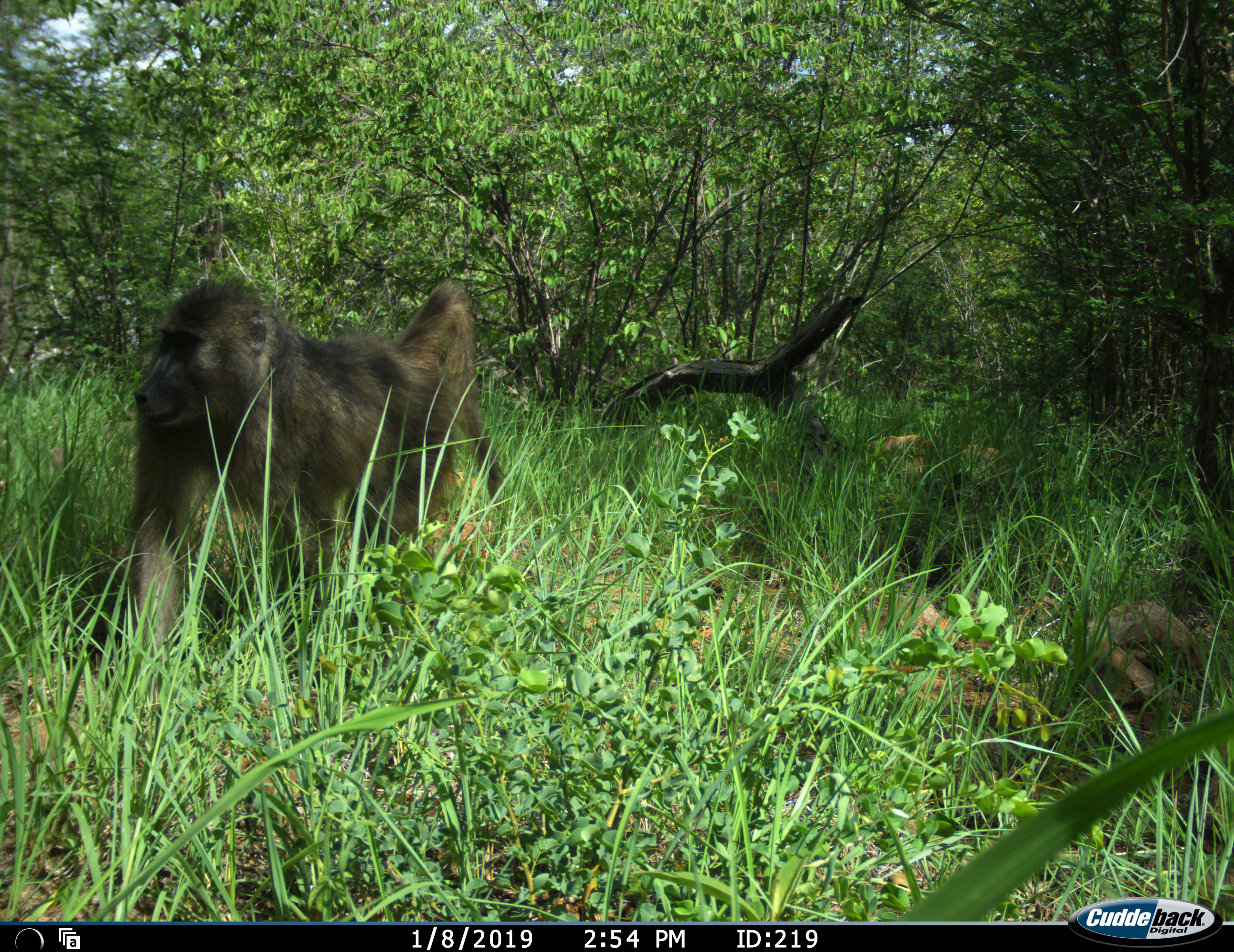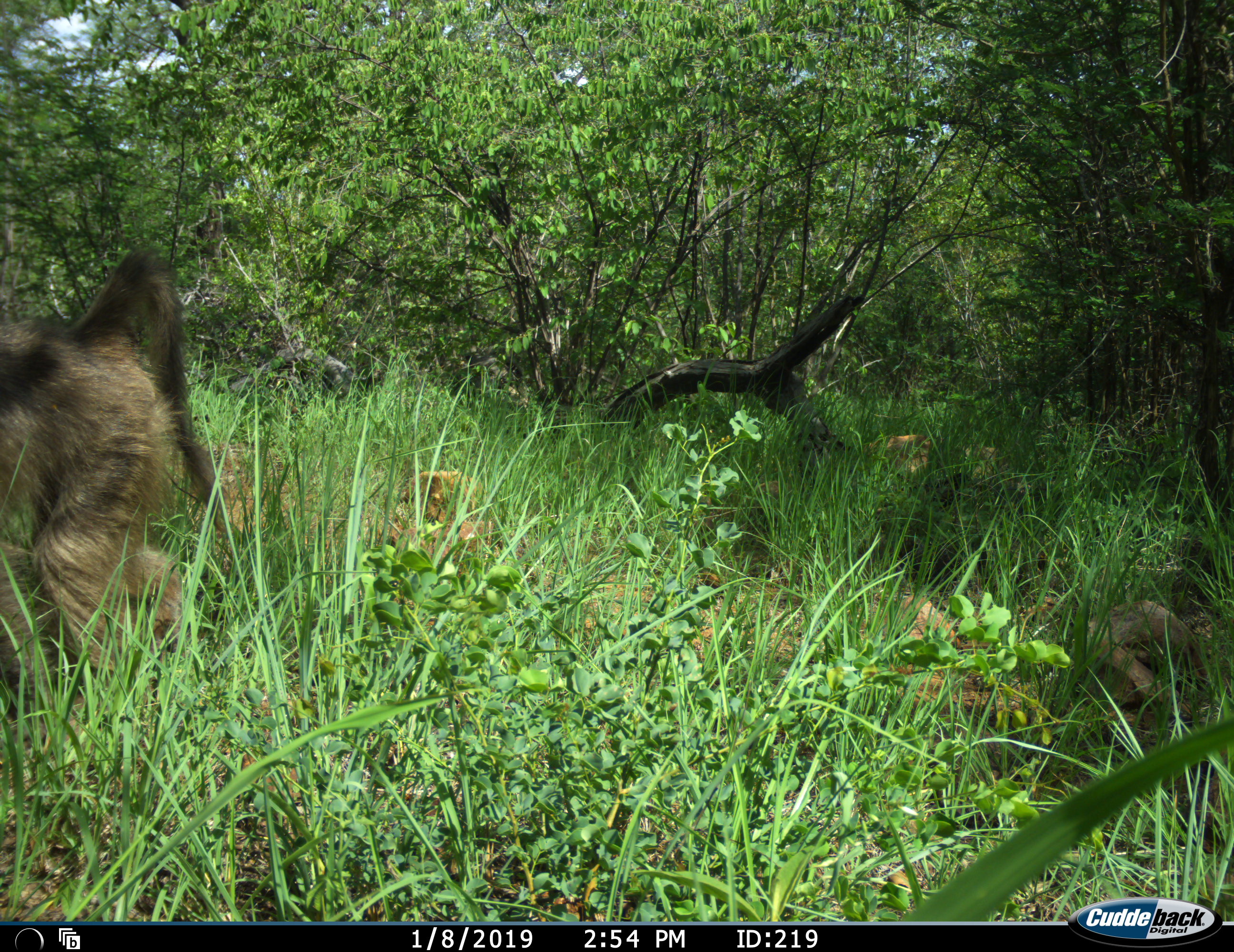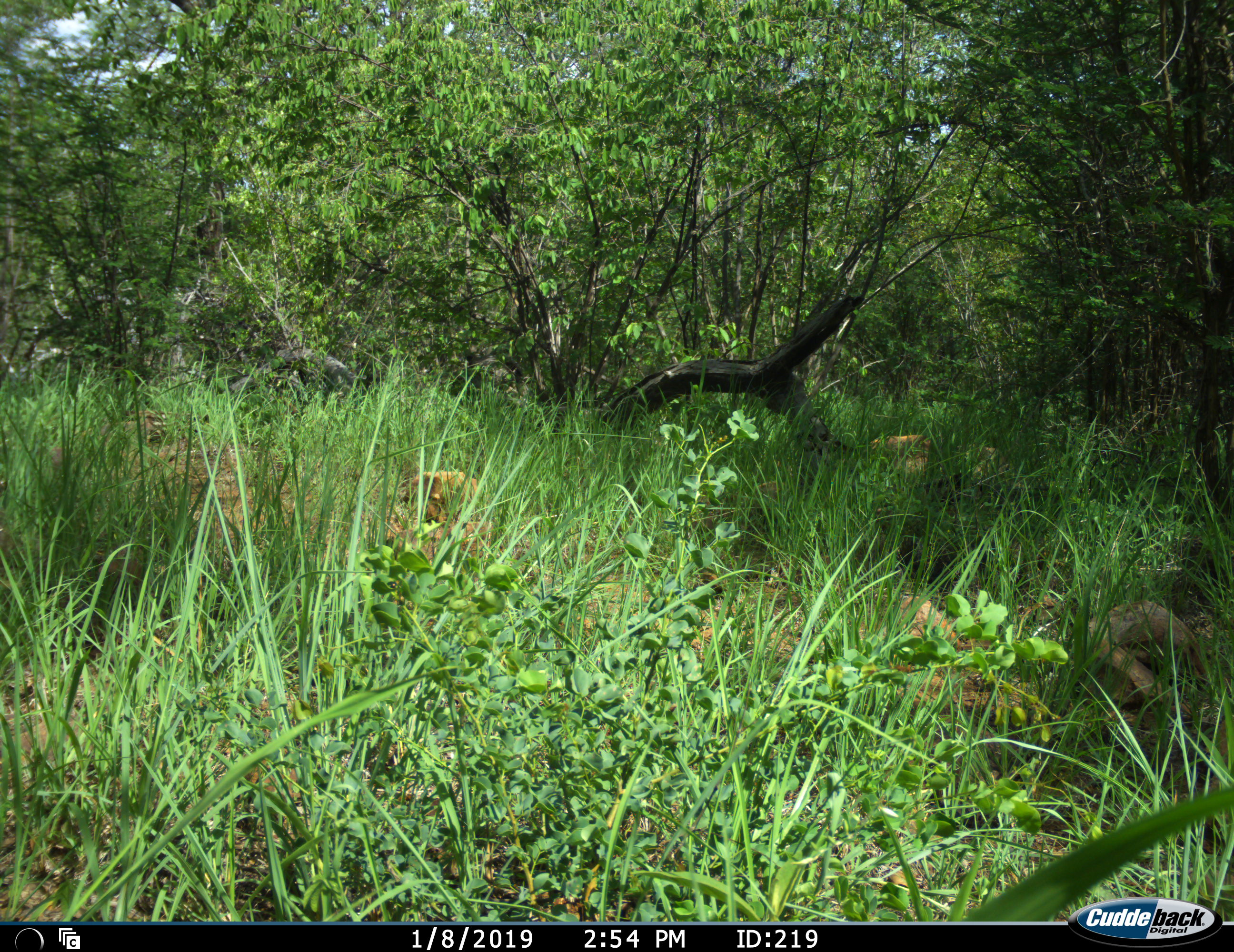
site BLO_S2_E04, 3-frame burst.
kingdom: Animalia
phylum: Chordata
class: Mammalia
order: Primates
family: Cercopithecidae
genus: Papio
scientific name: Papio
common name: baboon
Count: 1.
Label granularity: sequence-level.